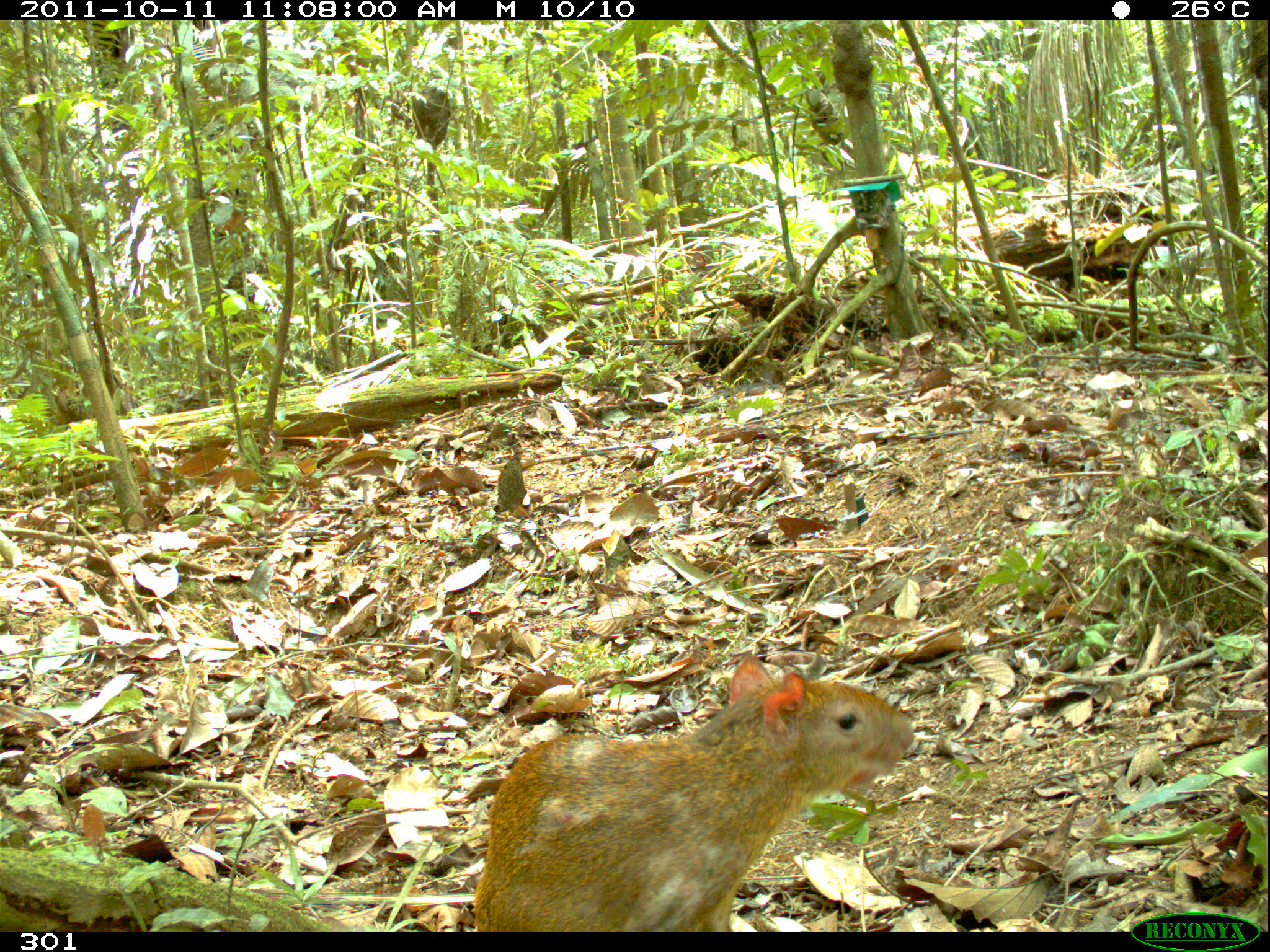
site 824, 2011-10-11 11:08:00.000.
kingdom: Animalia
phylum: Chordata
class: Mammalia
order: Rodentia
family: Dasyproctidae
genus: Dasyprocta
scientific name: Dasyprocta punctata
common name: central american agouti